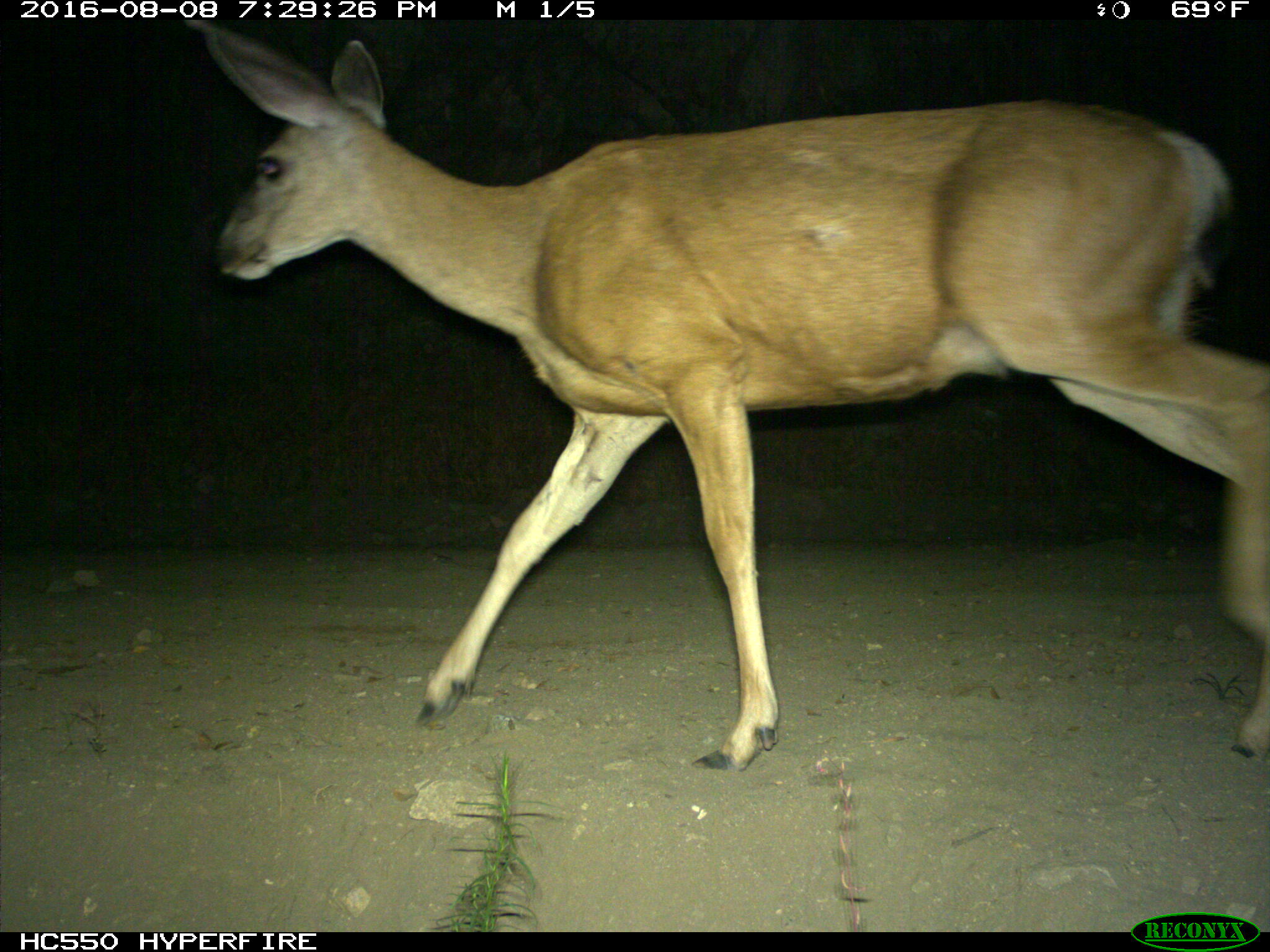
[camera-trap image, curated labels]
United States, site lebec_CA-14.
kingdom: Animalia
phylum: Chordata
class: Mammalia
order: Artiodactyla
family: Cervidae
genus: Odocoileus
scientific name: Odocoileus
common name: deer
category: unidentified deer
Unidentified deer (deer) (Odocoileus).